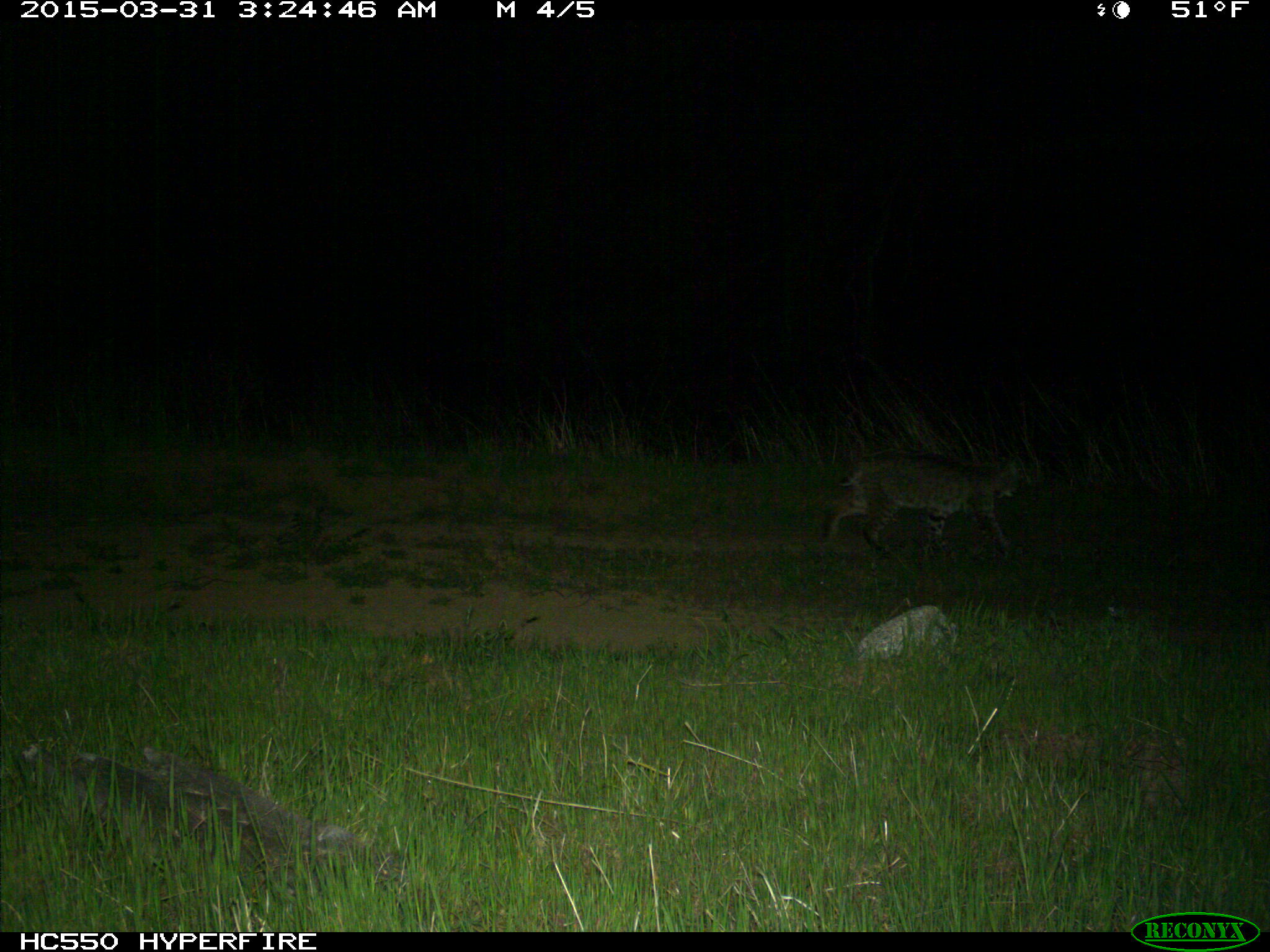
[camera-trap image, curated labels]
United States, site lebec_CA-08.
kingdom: Animalia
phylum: Chordata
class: Mammalia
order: Carnivora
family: Felidae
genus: Lynx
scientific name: Lynx rufus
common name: bobcat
Lynx rufus (bobcat).